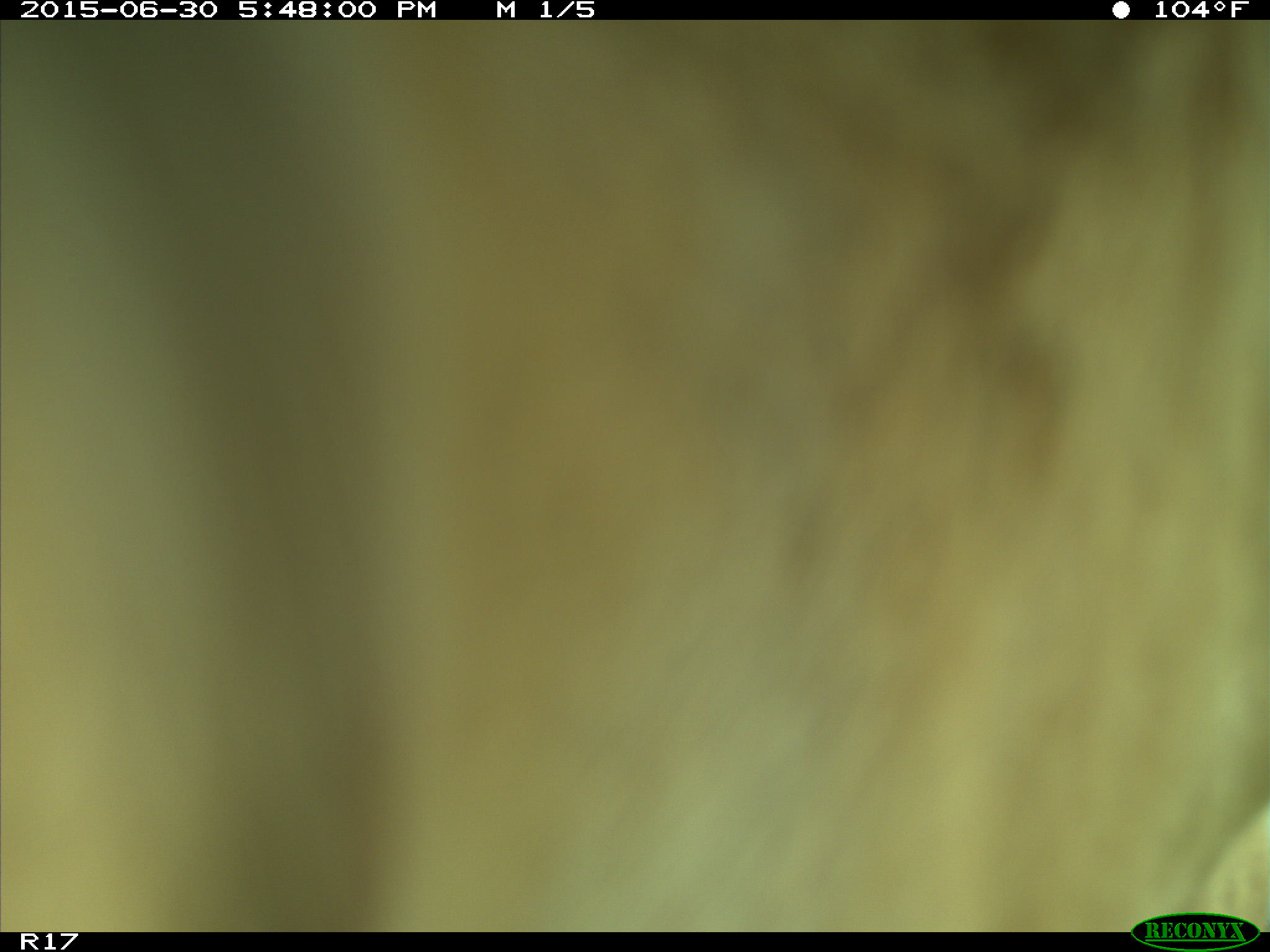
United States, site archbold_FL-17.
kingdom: Animalia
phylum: Chordata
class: Mammalia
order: Artiodactyla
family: Bovidae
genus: Bos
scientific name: Bos taurus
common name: domestic cow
Bos taurus (domestic cow).